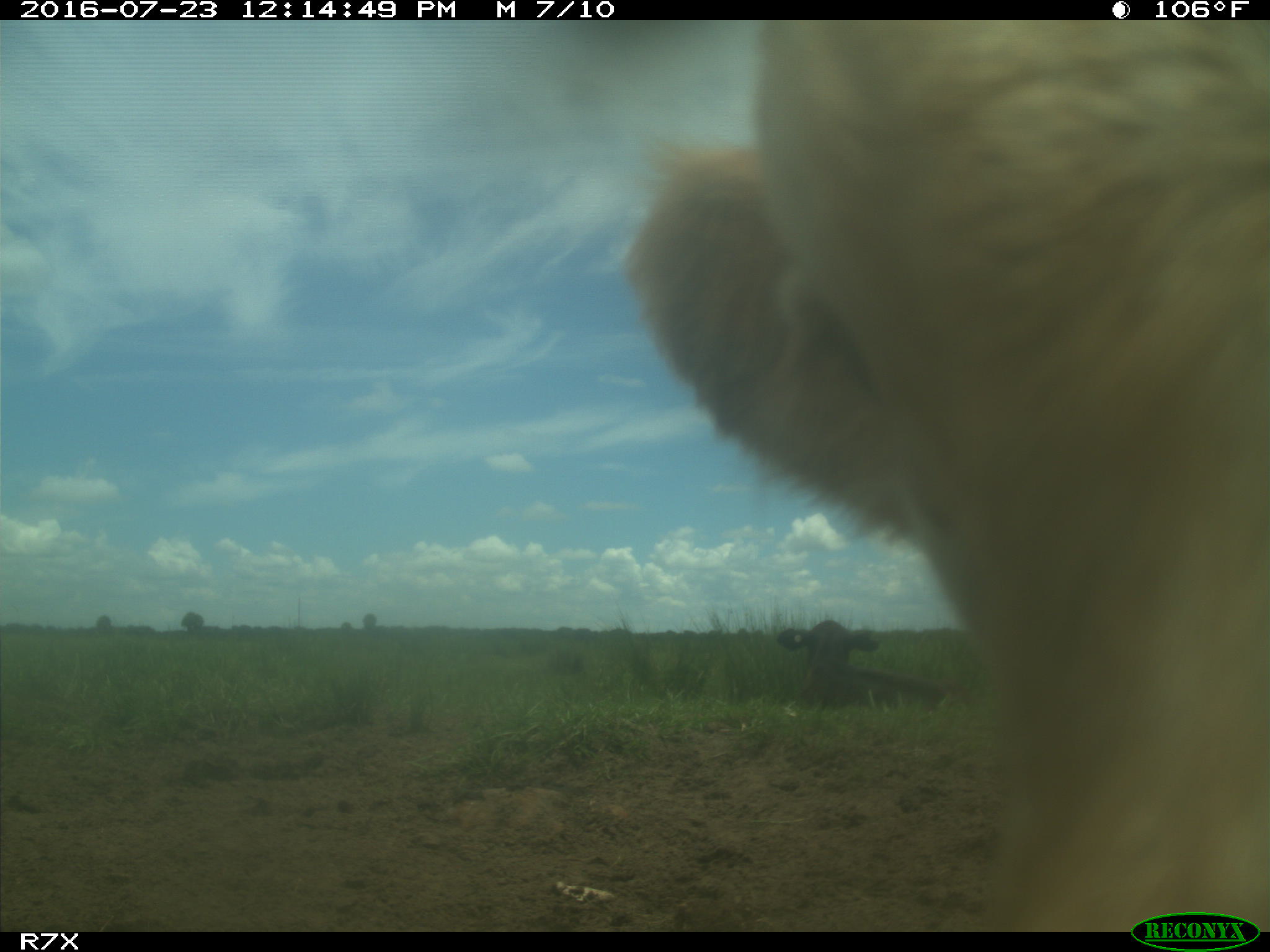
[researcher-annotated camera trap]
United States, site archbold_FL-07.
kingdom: Animalia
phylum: Chordata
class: Mammalia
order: Artiodactyla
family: Bovidae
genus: Bos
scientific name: Bos taurus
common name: domestic cow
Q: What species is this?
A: Bos taurus (domestic cow).